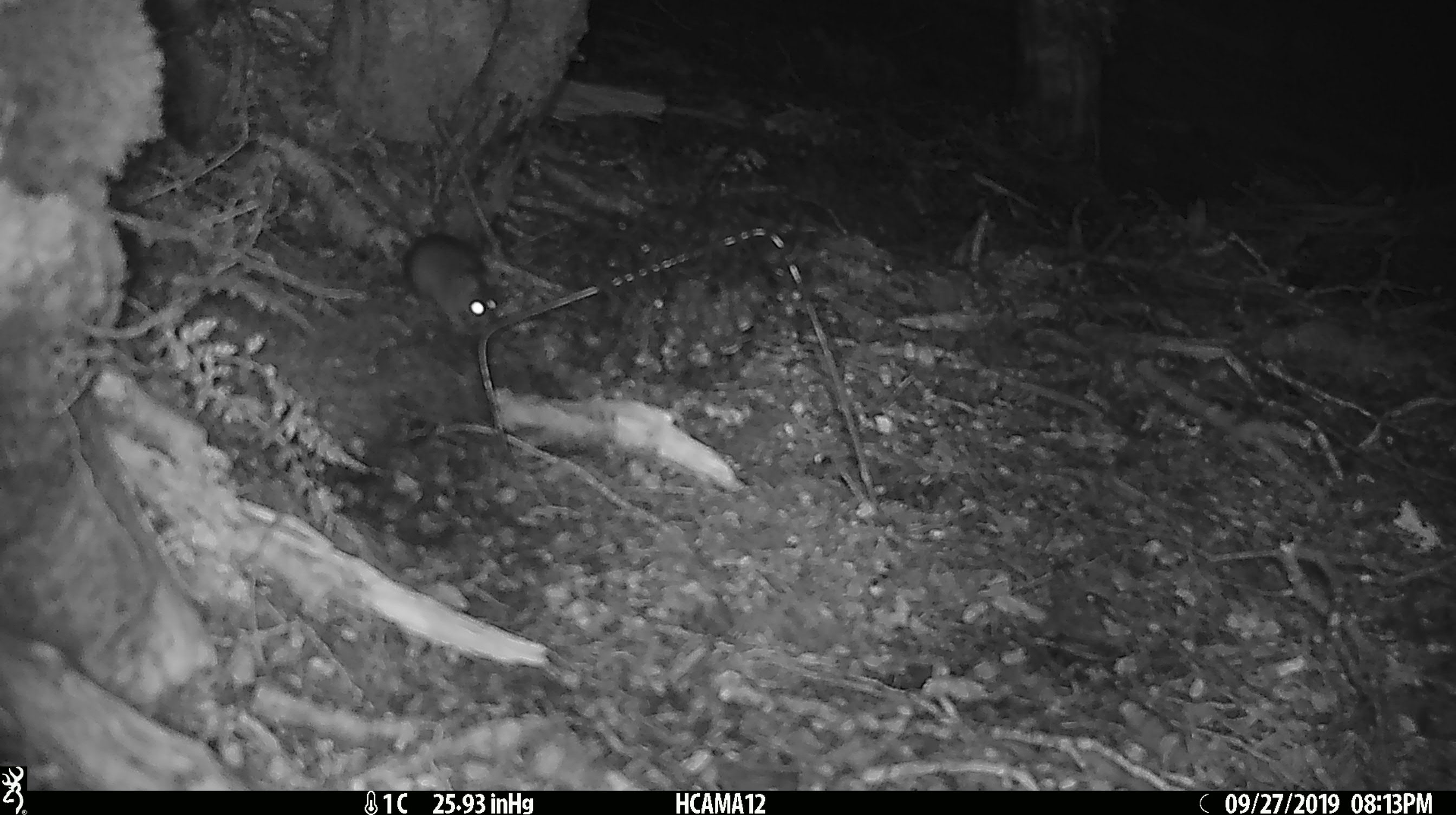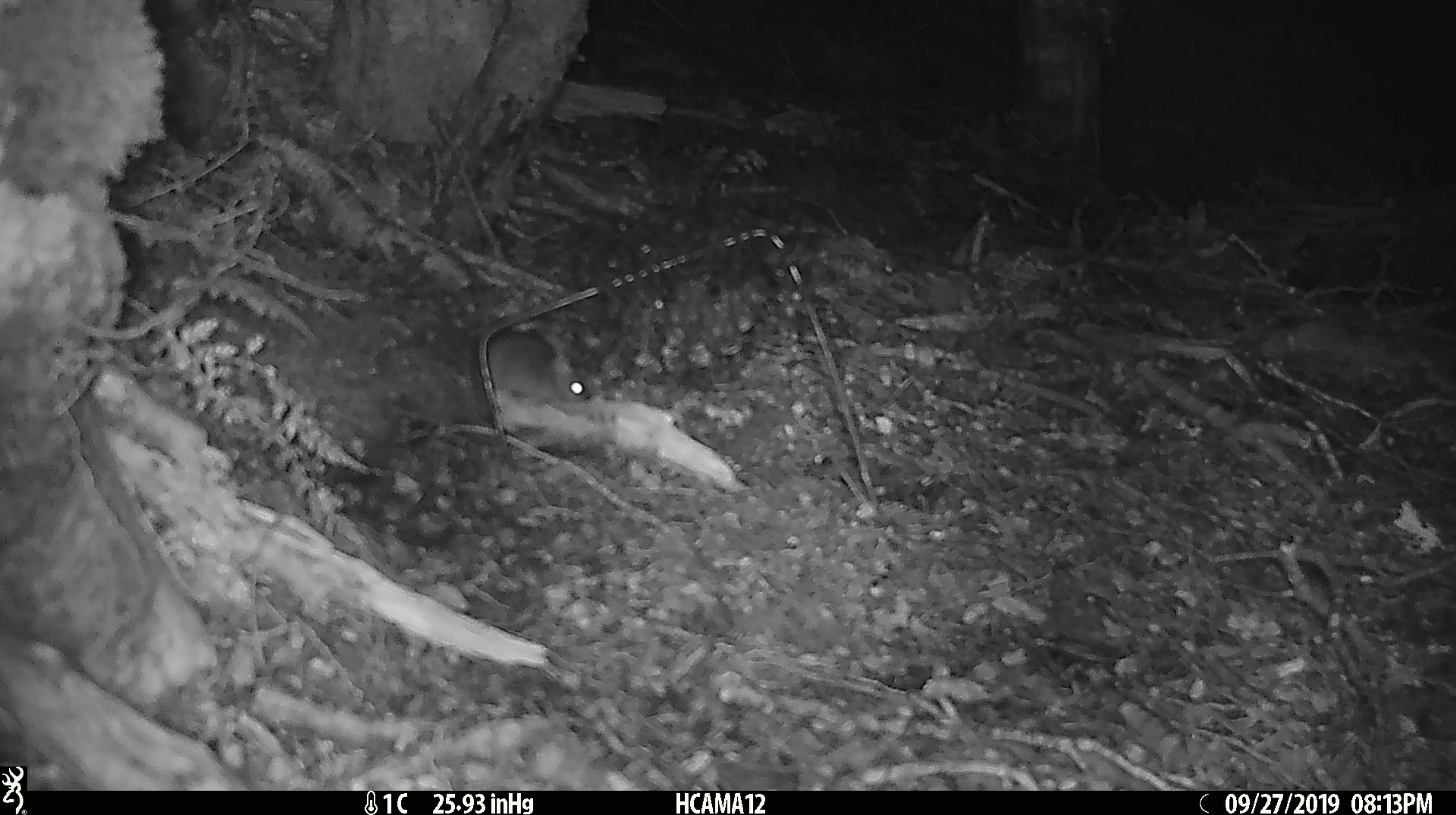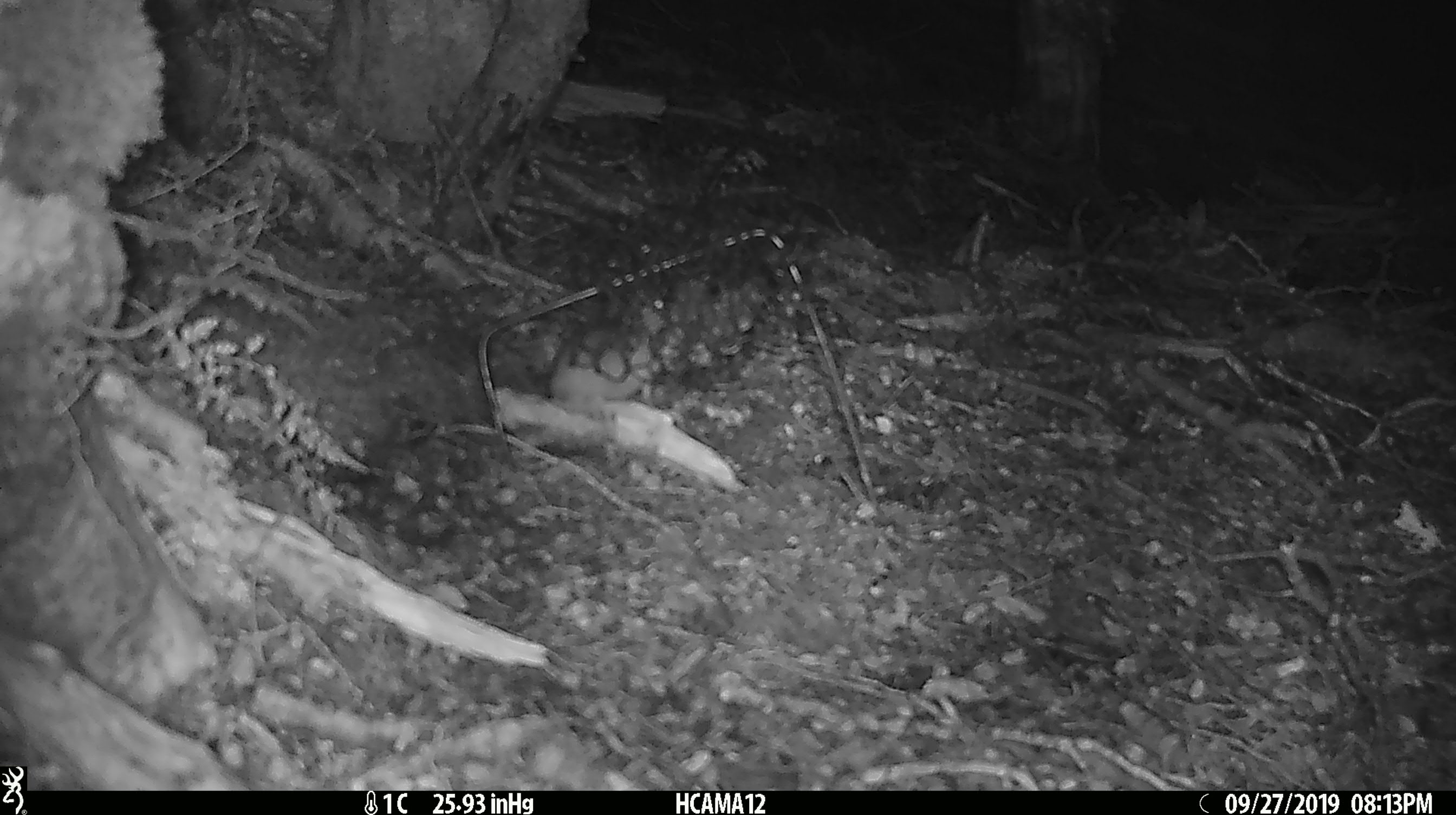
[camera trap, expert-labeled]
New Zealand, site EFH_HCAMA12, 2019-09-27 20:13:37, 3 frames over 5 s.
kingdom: Animalia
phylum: Chordata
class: Mammalia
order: Rodentia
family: Muridae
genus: Mus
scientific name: Mus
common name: mouse